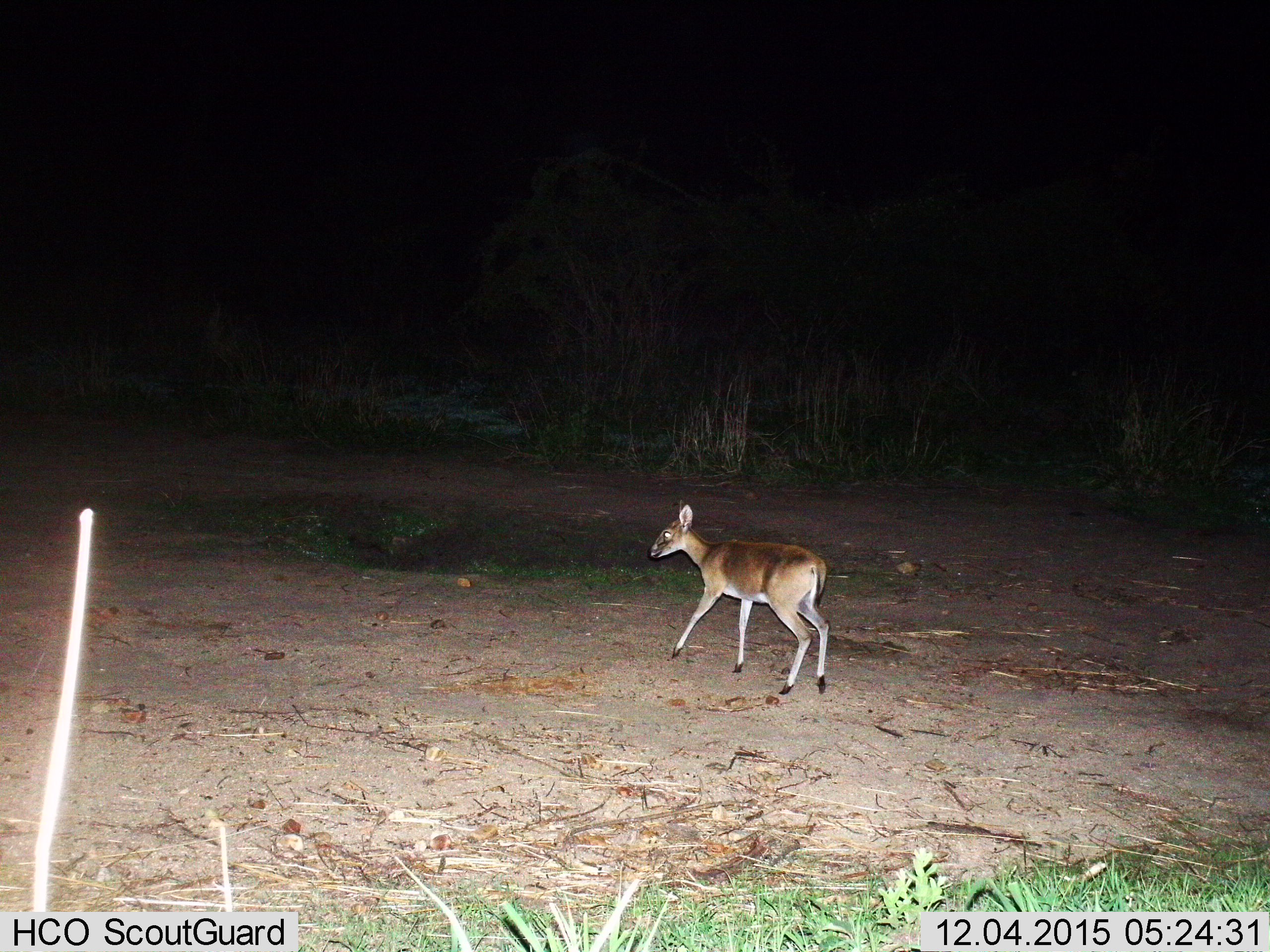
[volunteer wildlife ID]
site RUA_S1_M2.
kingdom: Animalia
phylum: Chordata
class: Mammalia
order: Artiodactyla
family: Bovidae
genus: Sylvicapra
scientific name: Sylvicapra grimmia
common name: common duiker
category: duikercommongrey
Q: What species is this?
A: Duikercommongrey (common duiker) (Sylvicapra grimmia).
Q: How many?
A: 1.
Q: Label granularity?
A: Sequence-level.